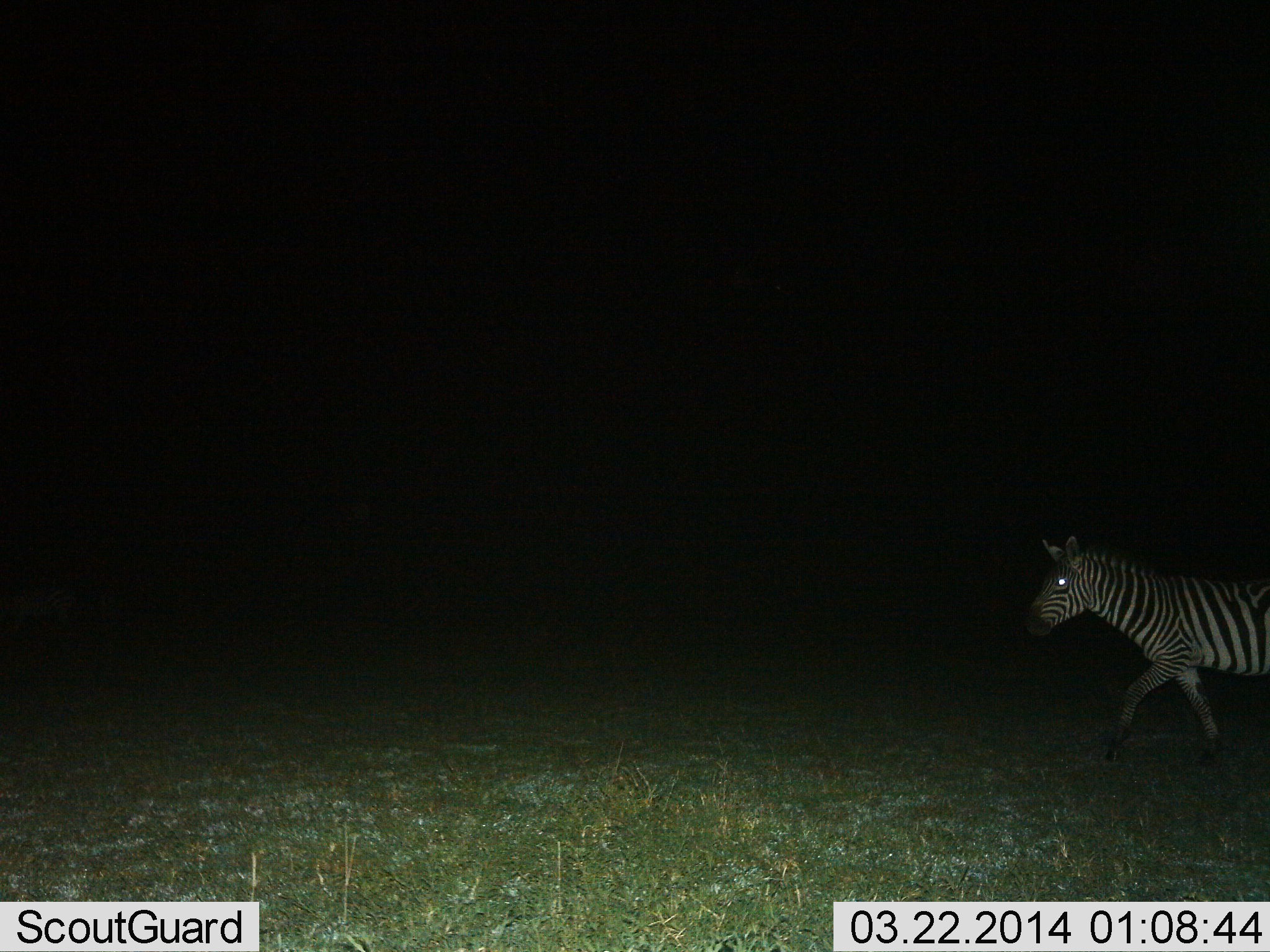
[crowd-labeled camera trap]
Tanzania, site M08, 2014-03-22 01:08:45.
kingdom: Animalia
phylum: Chordata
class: Mammalia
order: Perissodactyla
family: Equidae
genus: Equus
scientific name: Equus quagga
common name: plains zebra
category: zebra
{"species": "zebra (plains zebra) (Equus quagga)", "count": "1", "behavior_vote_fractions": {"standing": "0%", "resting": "0%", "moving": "100%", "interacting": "0%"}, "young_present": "0%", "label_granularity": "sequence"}